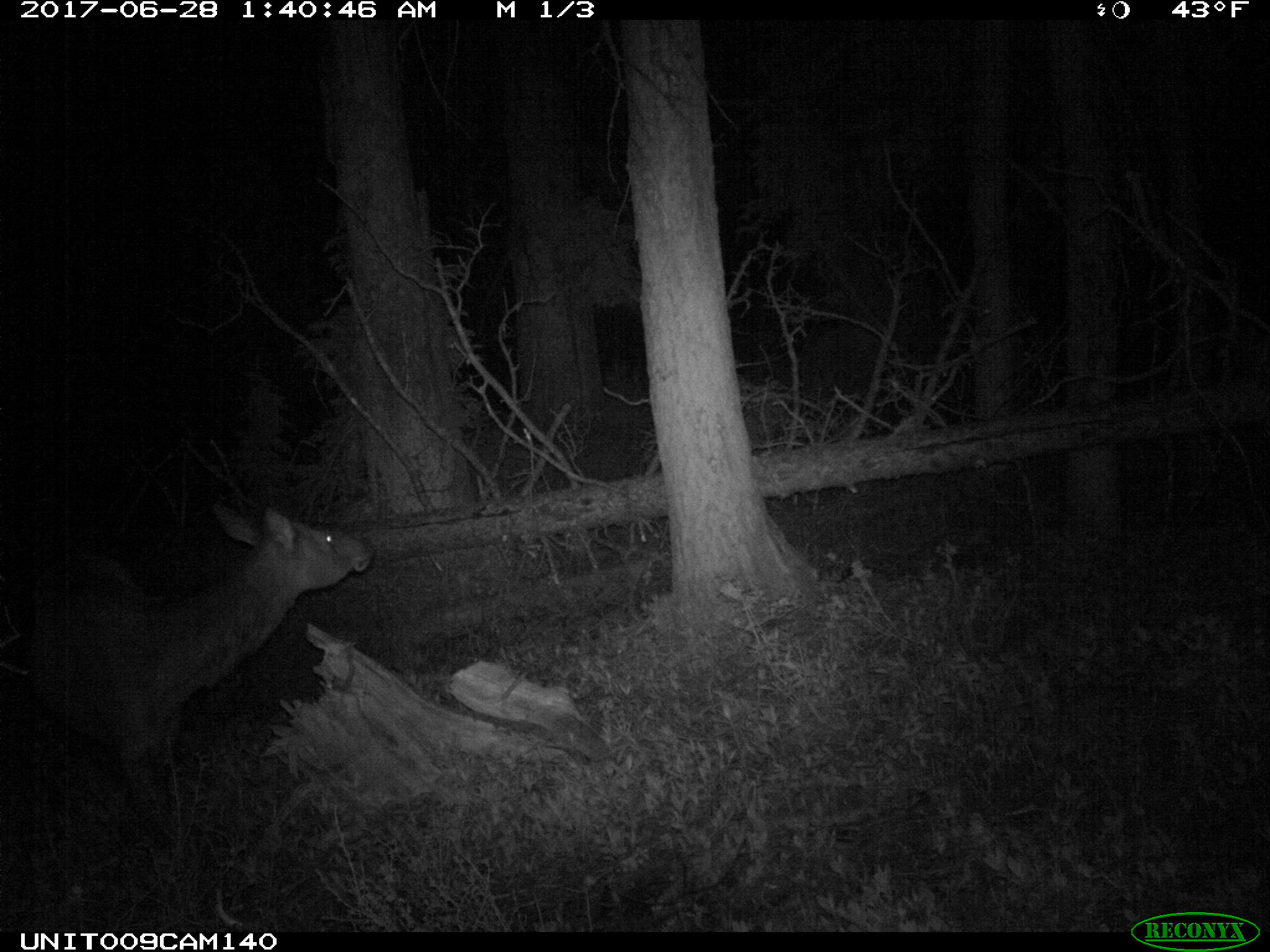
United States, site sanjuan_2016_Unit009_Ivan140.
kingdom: Animalia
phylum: Chordata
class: Mammalia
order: Artiodactyla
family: Cervidae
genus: Cervus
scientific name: Cervus elaphus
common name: red deer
Cervus elaphus (red deer).